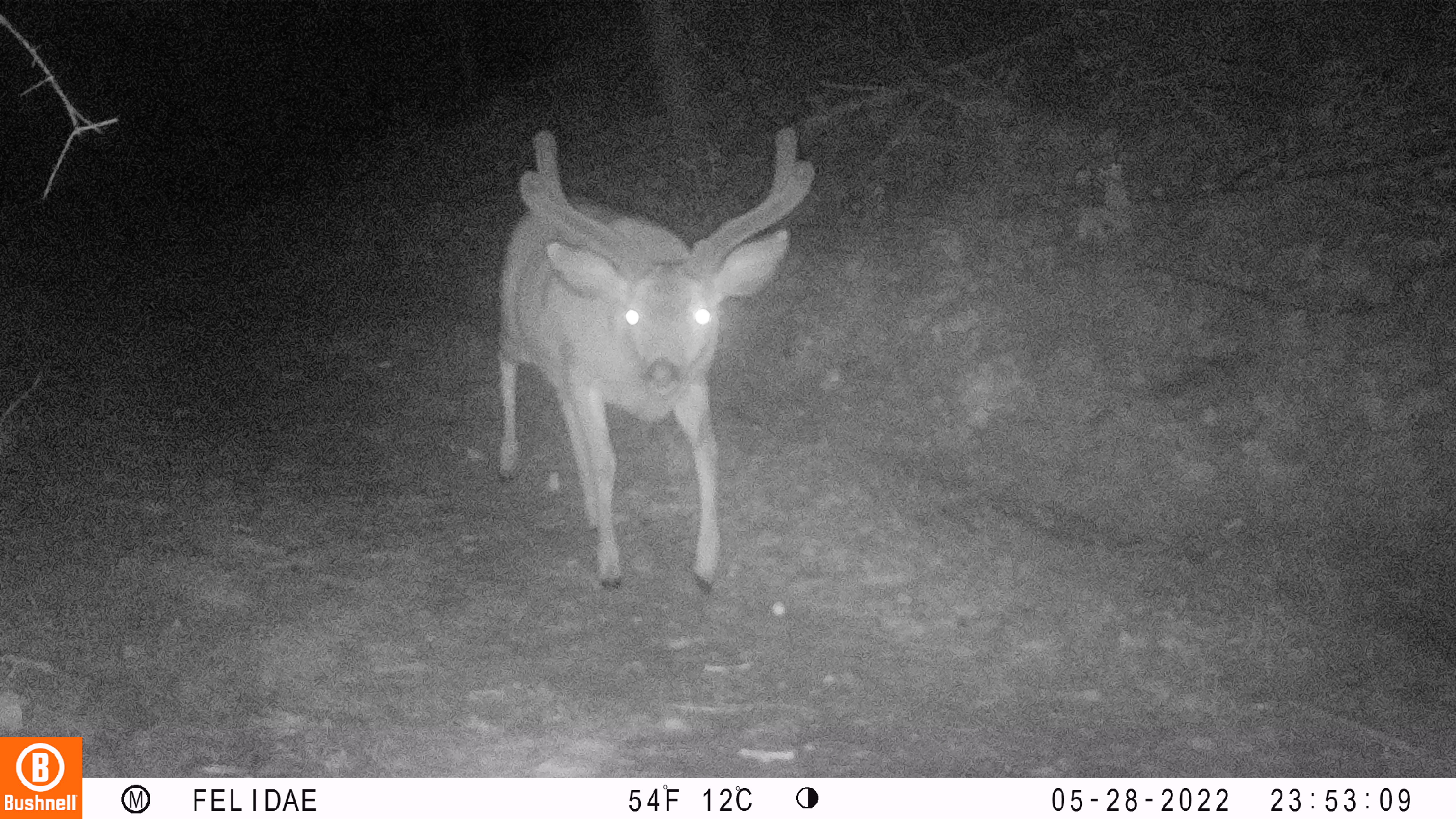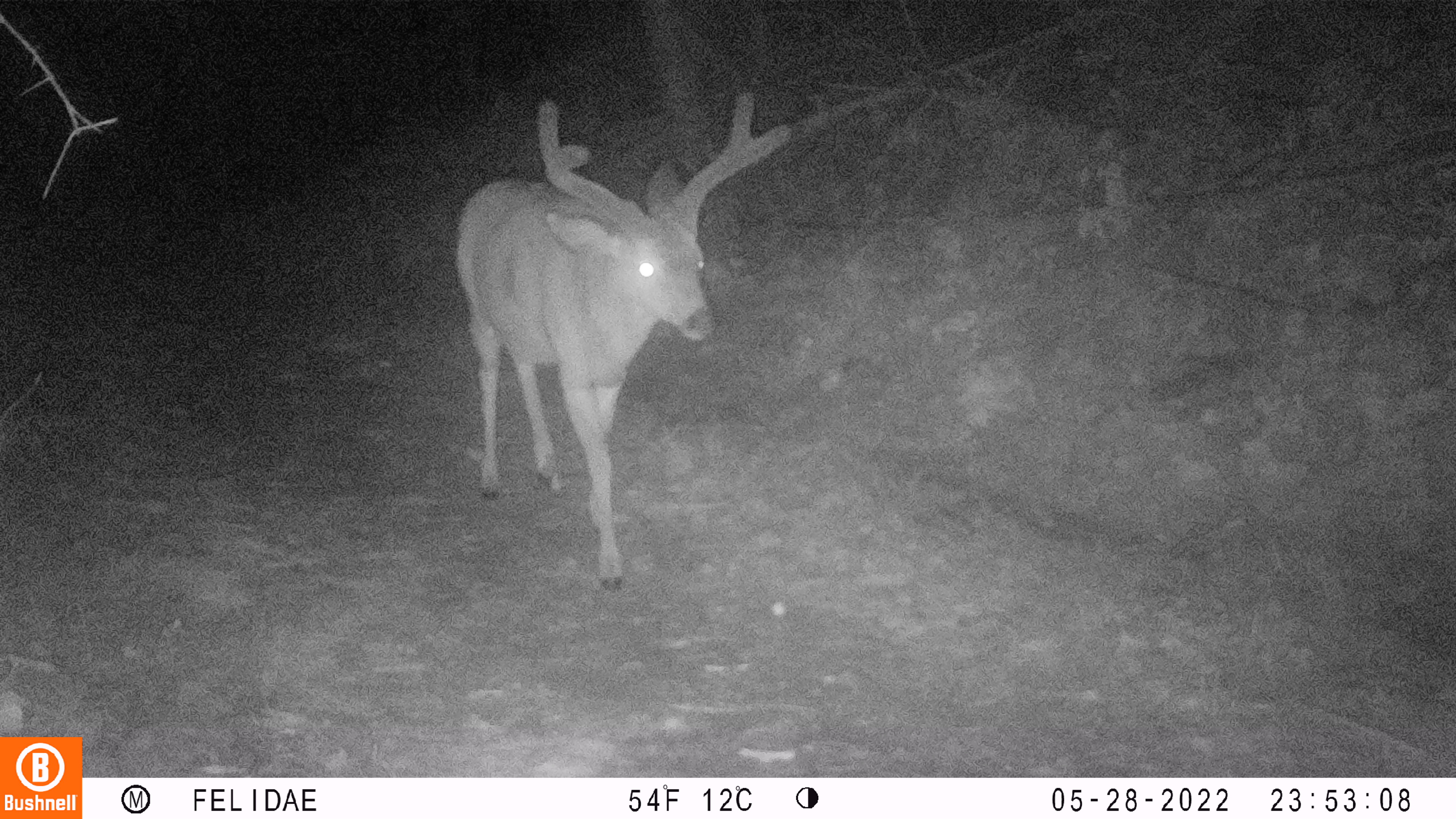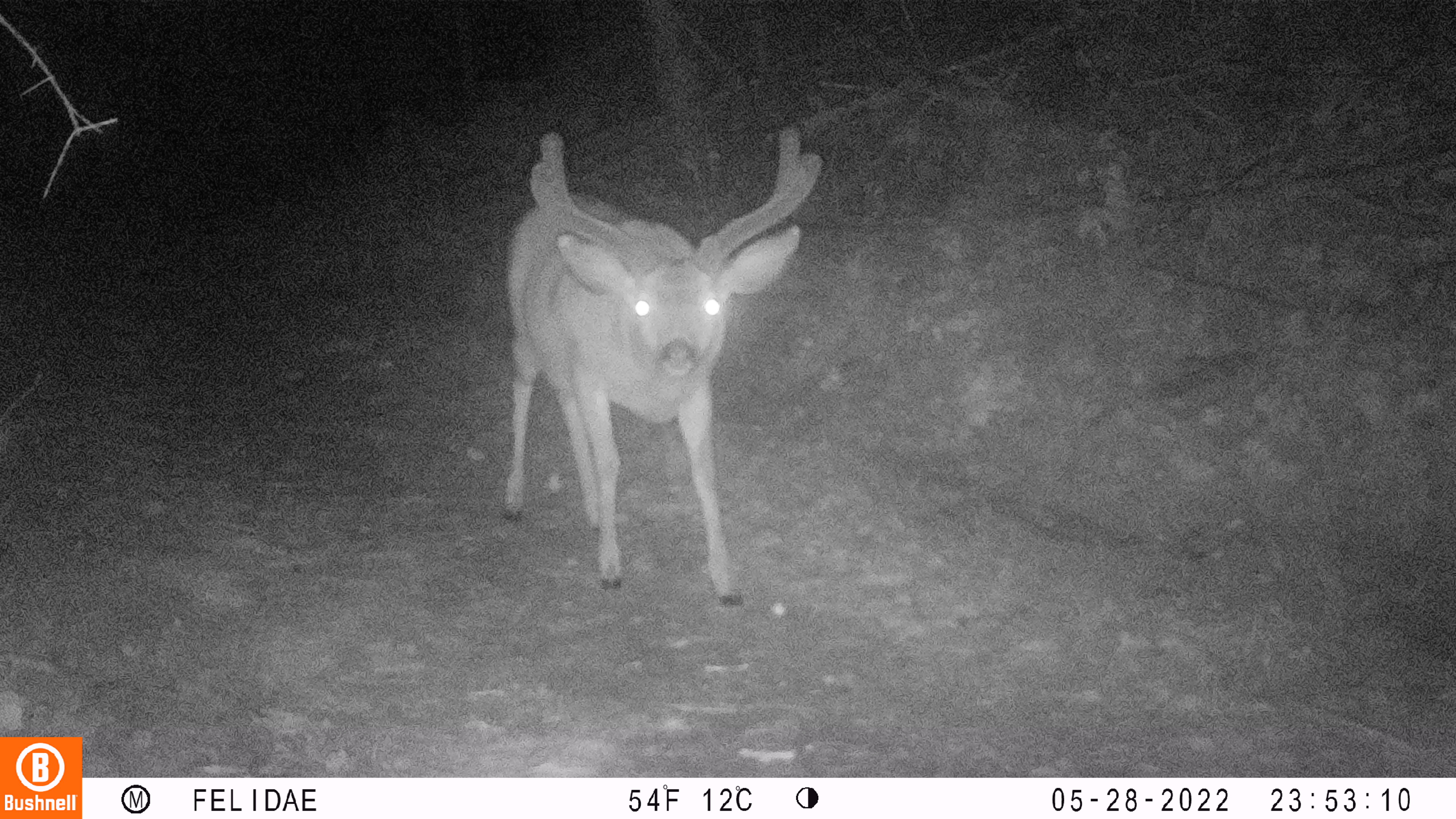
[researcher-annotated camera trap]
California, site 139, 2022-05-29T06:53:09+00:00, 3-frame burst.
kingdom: Animalia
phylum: Chordata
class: Mammalia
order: Artiodactyla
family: Cervidae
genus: Odocoileus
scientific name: Odocoileus hemionus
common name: mule deer